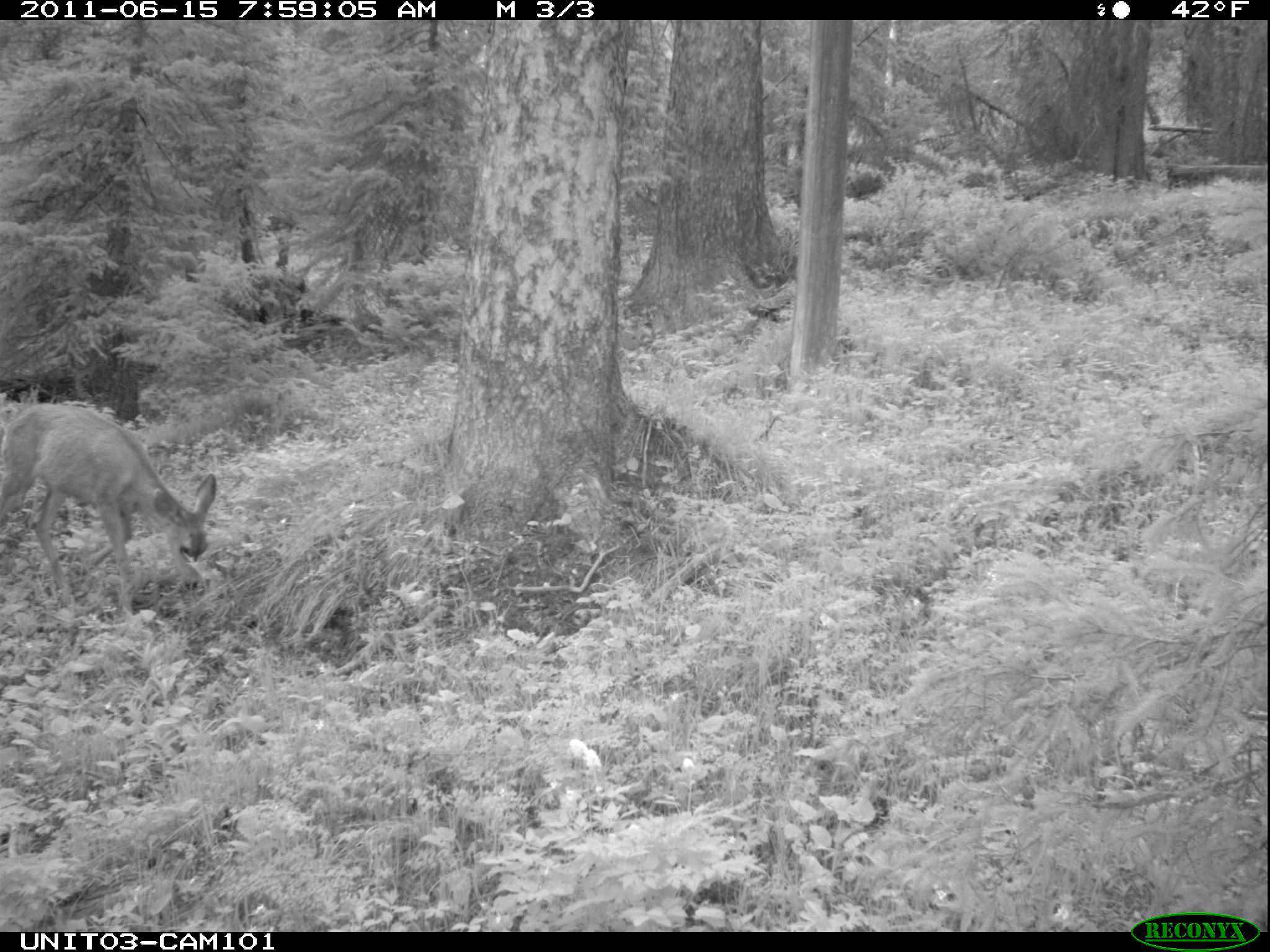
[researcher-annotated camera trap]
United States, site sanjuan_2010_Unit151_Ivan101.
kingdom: Animalia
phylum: Chordata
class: Mammalia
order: Artiodactyla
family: Cervidae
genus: Odocoileus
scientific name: Odocoileus hemionus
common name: mule deer